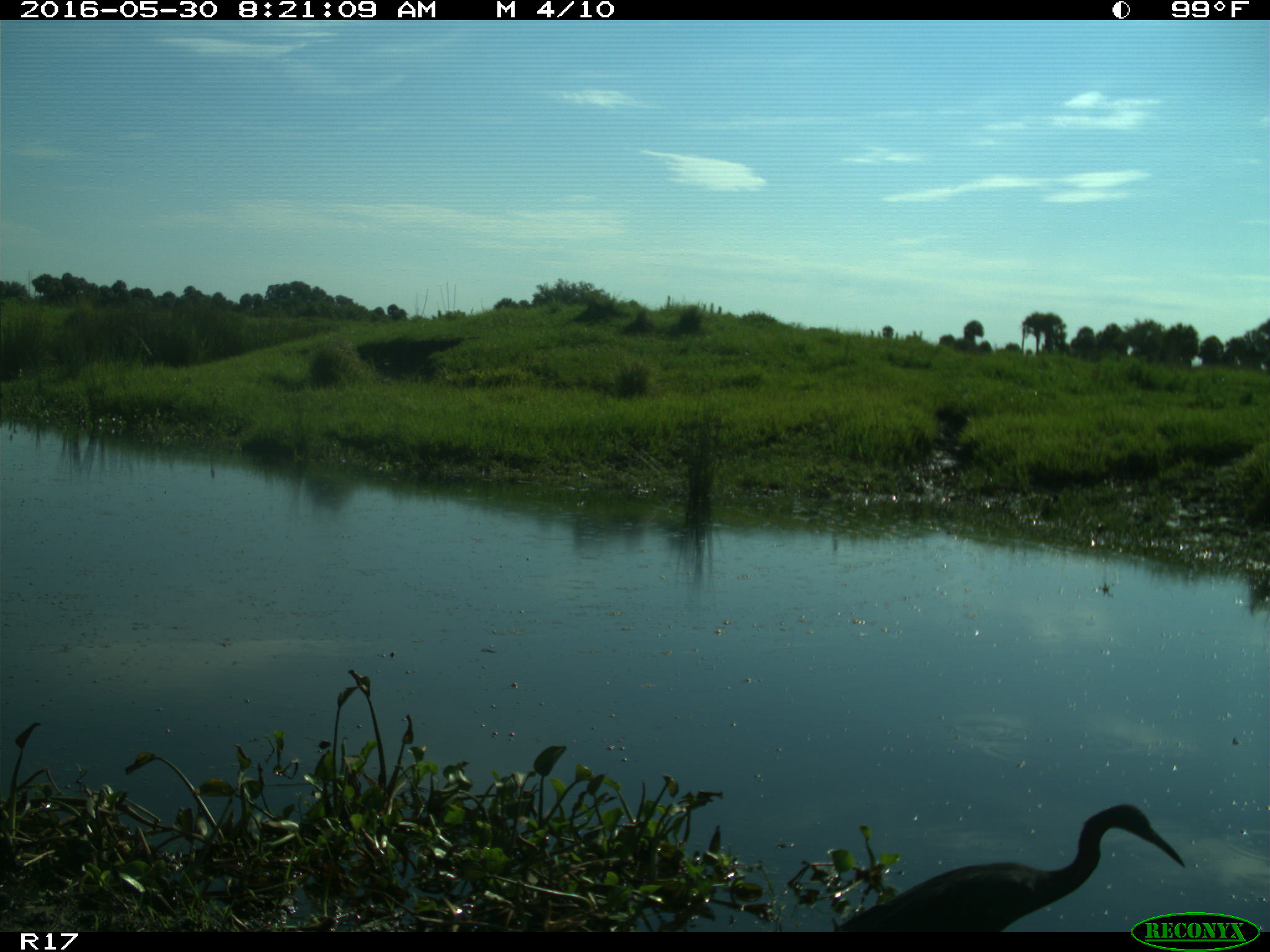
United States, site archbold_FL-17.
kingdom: Animalia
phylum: Chordata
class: Aves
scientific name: Aves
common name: birds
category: unidentified bird